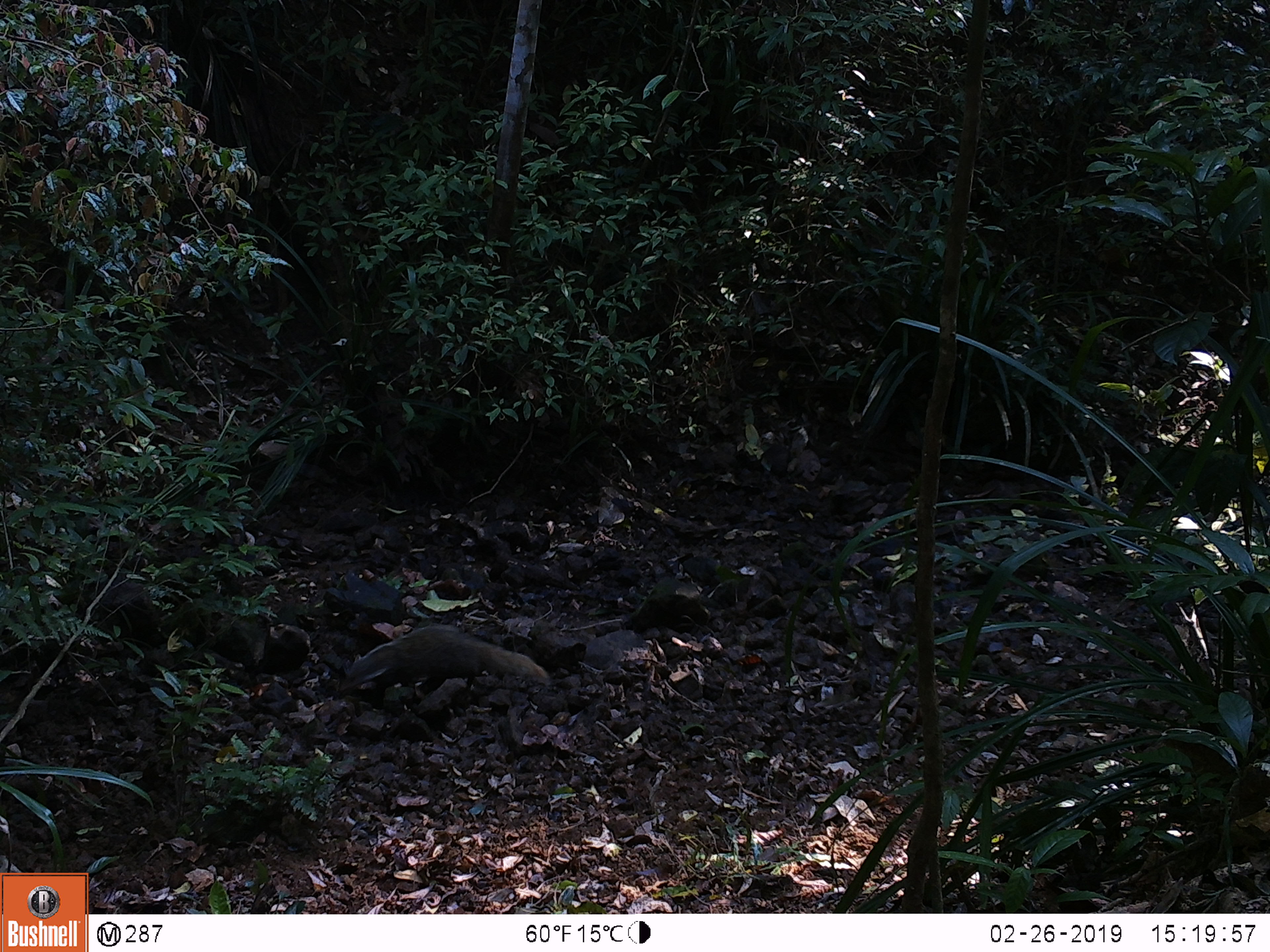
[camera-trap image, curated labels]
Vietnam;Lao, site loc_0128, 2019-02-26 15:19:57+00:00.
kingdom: Animalia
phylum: Chordata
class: Mammalia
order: Carnivora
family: Herpestidae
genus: Urva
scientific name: Urva urva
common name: crab-eating mongoose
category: crab eating mongoose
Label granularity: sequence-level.